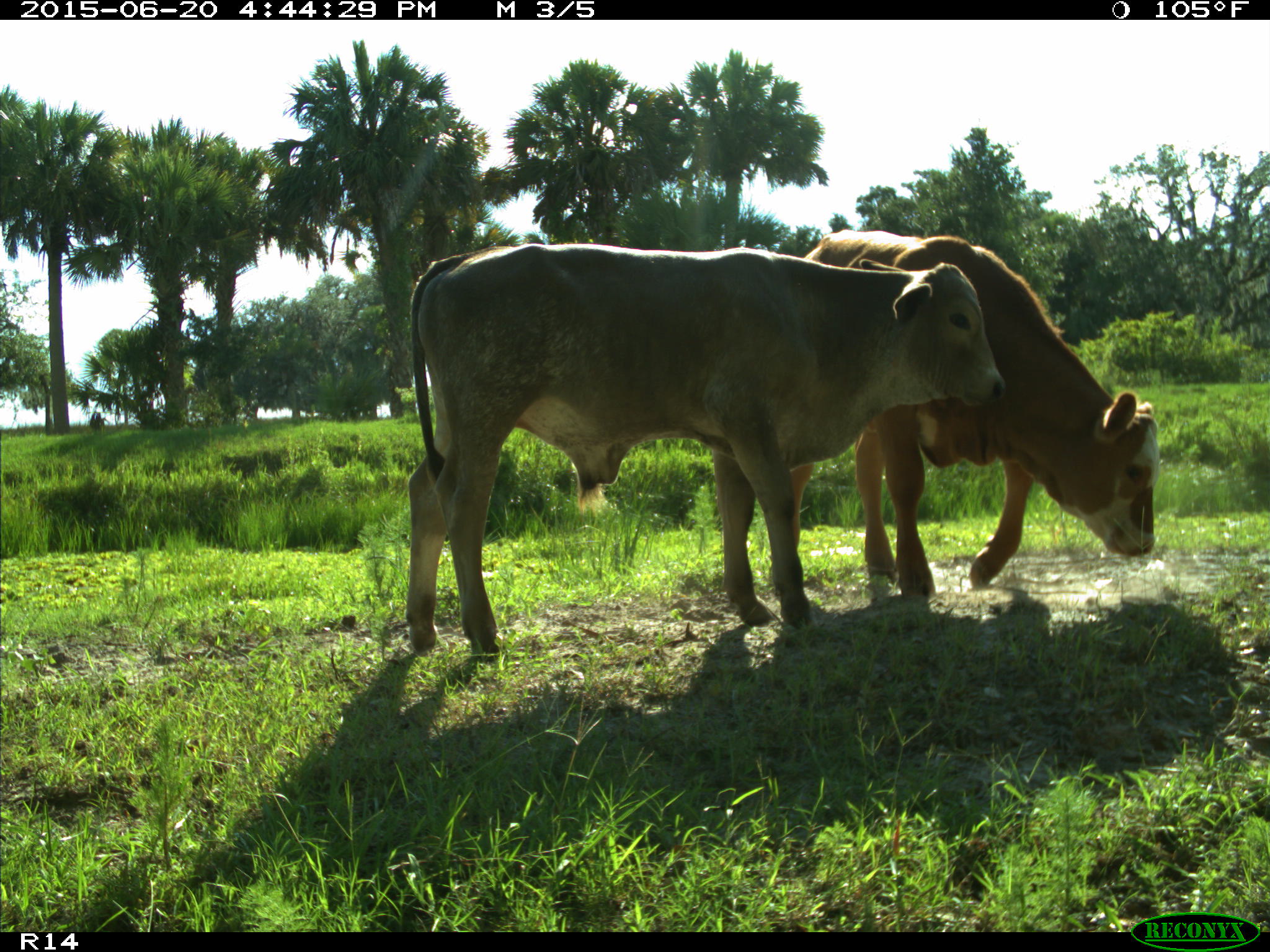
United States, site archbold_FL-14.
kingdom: Animalia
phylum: Chordata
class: Mammalia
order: Artiodactyla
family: Bovidae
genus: Bos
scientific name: Bos taurus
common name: domestic cow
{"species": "Bos taurus (domestic cow)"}